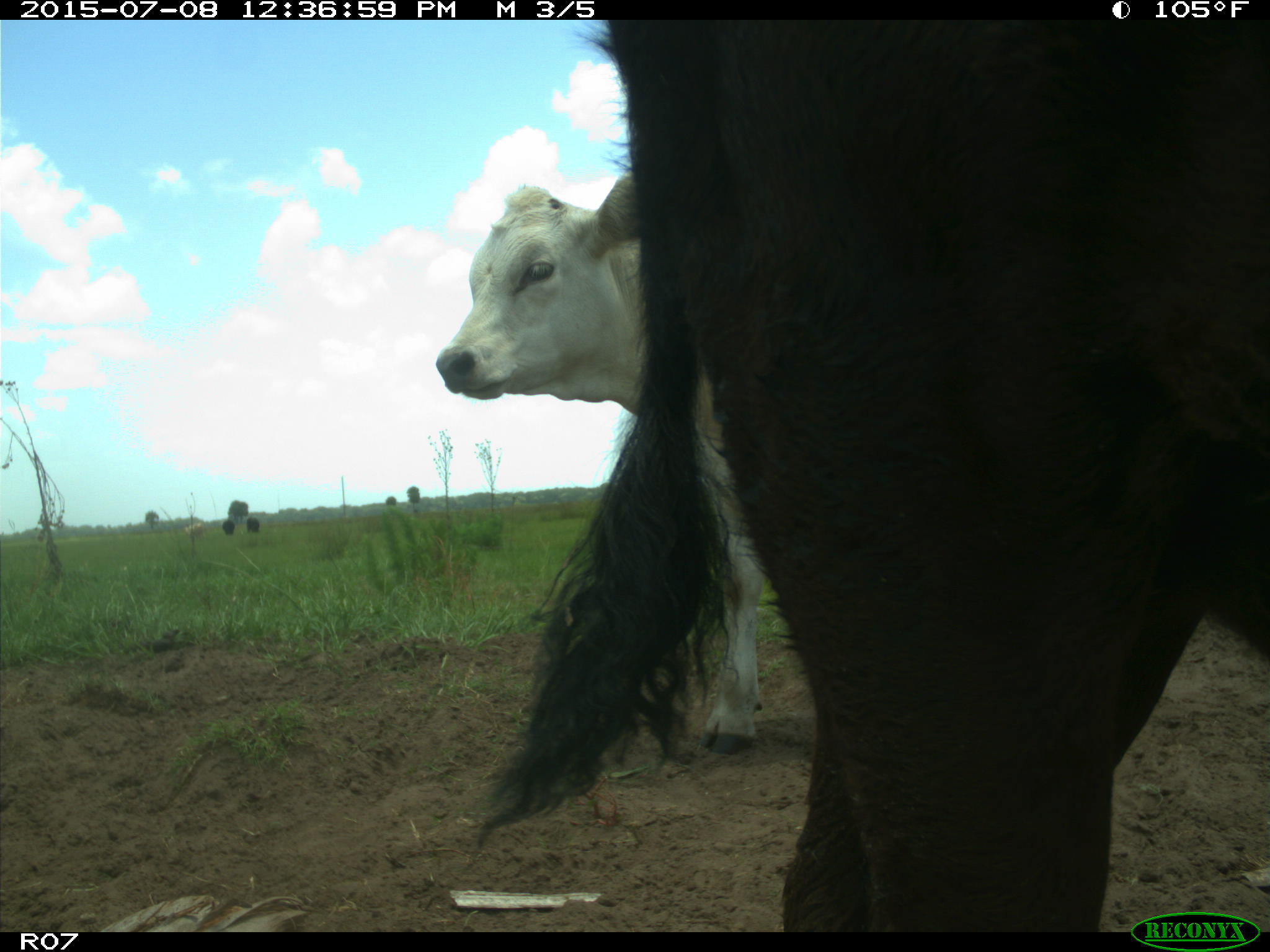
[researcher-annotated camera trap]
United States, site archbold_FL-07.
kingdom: Animalia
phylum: Chordata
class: Mammalia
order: Artiodactyla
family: Bovidae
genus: Bos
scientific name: Bos taurus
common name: domestic cow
Bos taurus (domestic cow).